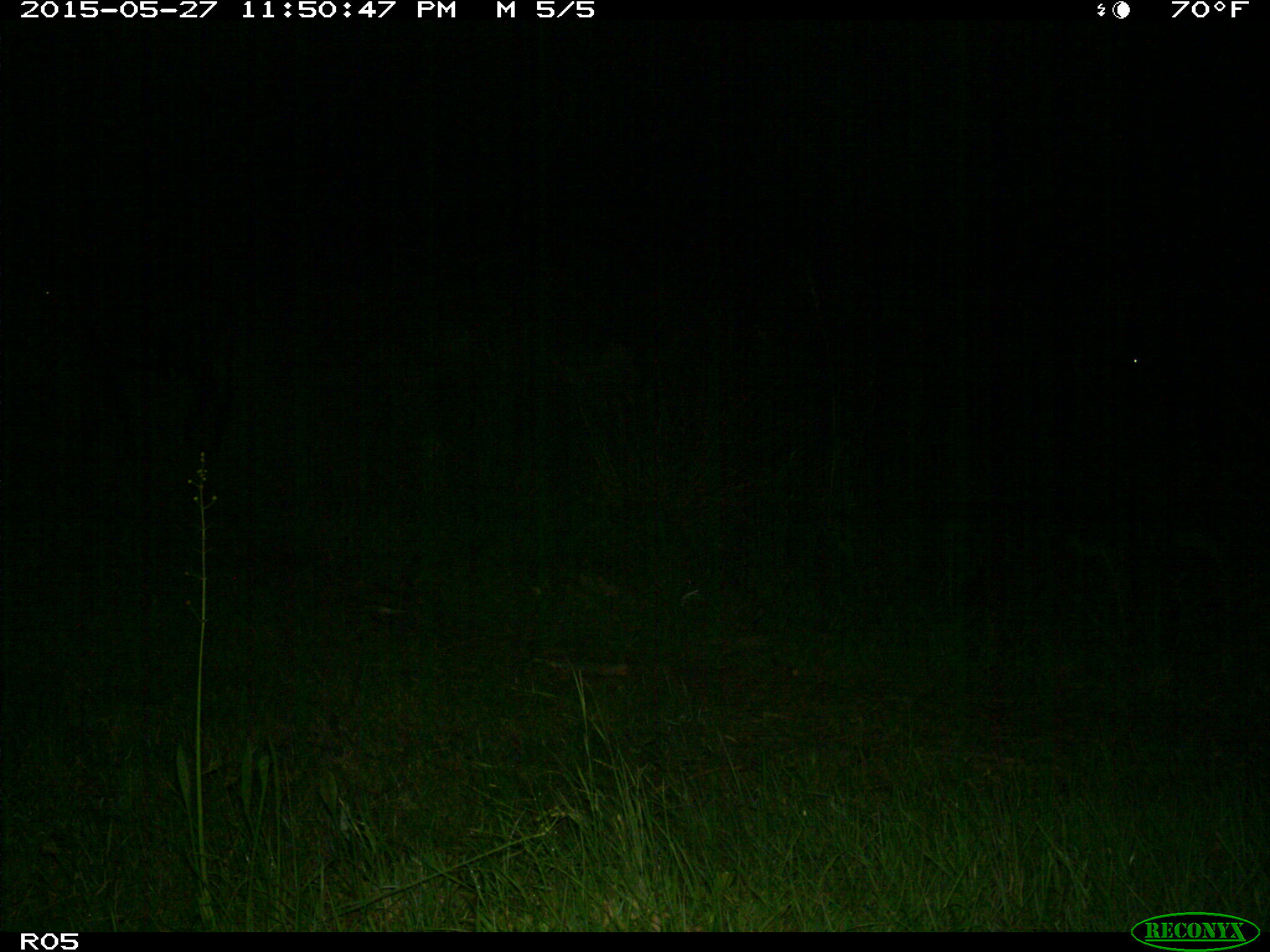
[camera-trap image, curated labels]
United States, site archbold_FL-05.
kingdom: Animalia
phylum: Chordata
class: Mammalia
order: Artiodactyla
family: Bovidae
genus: Bos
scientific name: Bos taurus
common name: domestic cow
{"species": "Bos taurus (domestic cow)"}